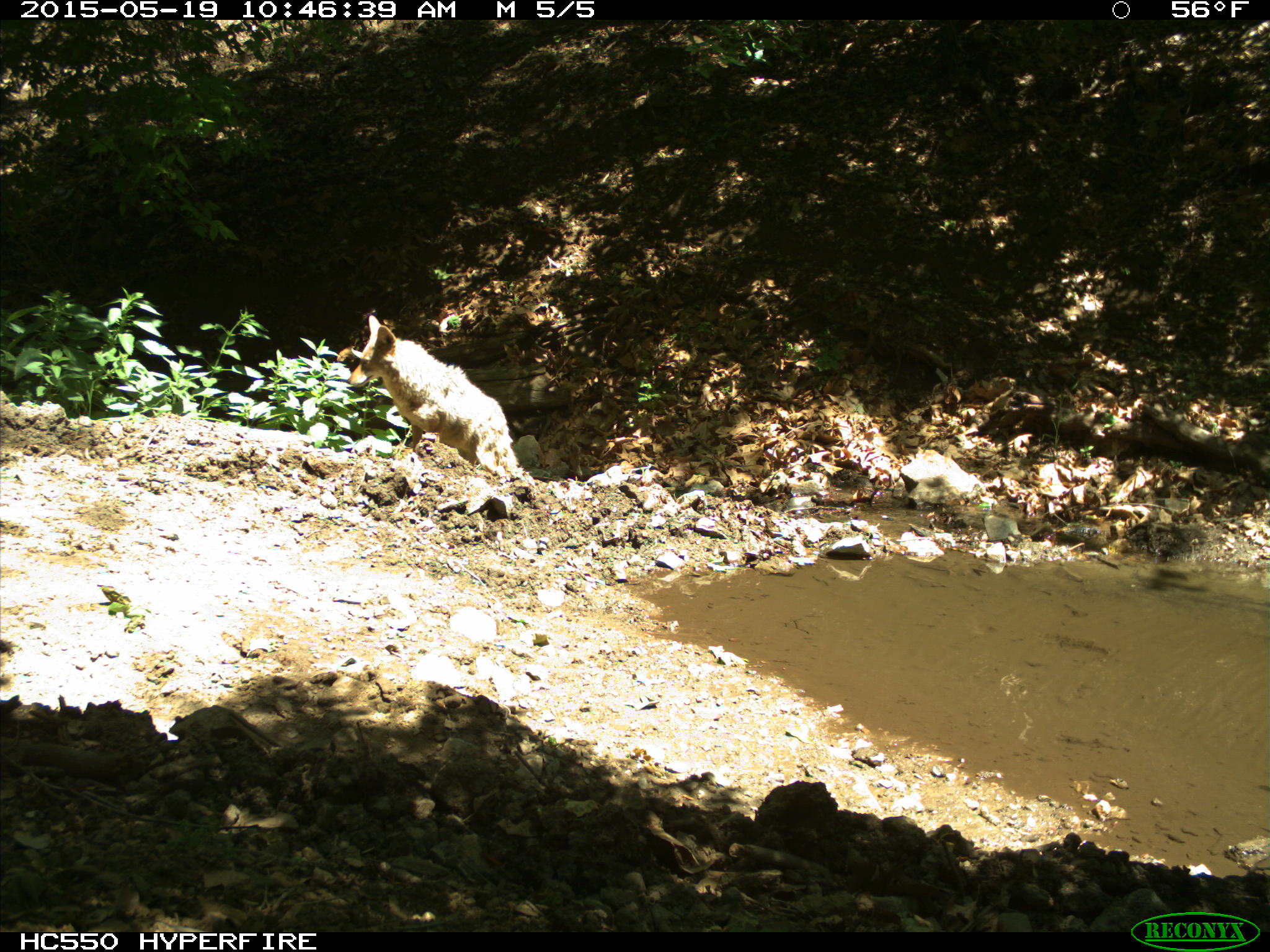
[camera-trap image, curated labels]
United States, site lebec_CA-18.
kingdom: Animalia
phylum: Chordata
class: Mammalia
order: Carnivora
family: Canidae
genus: Canis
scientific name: Canis latrans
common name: coyote